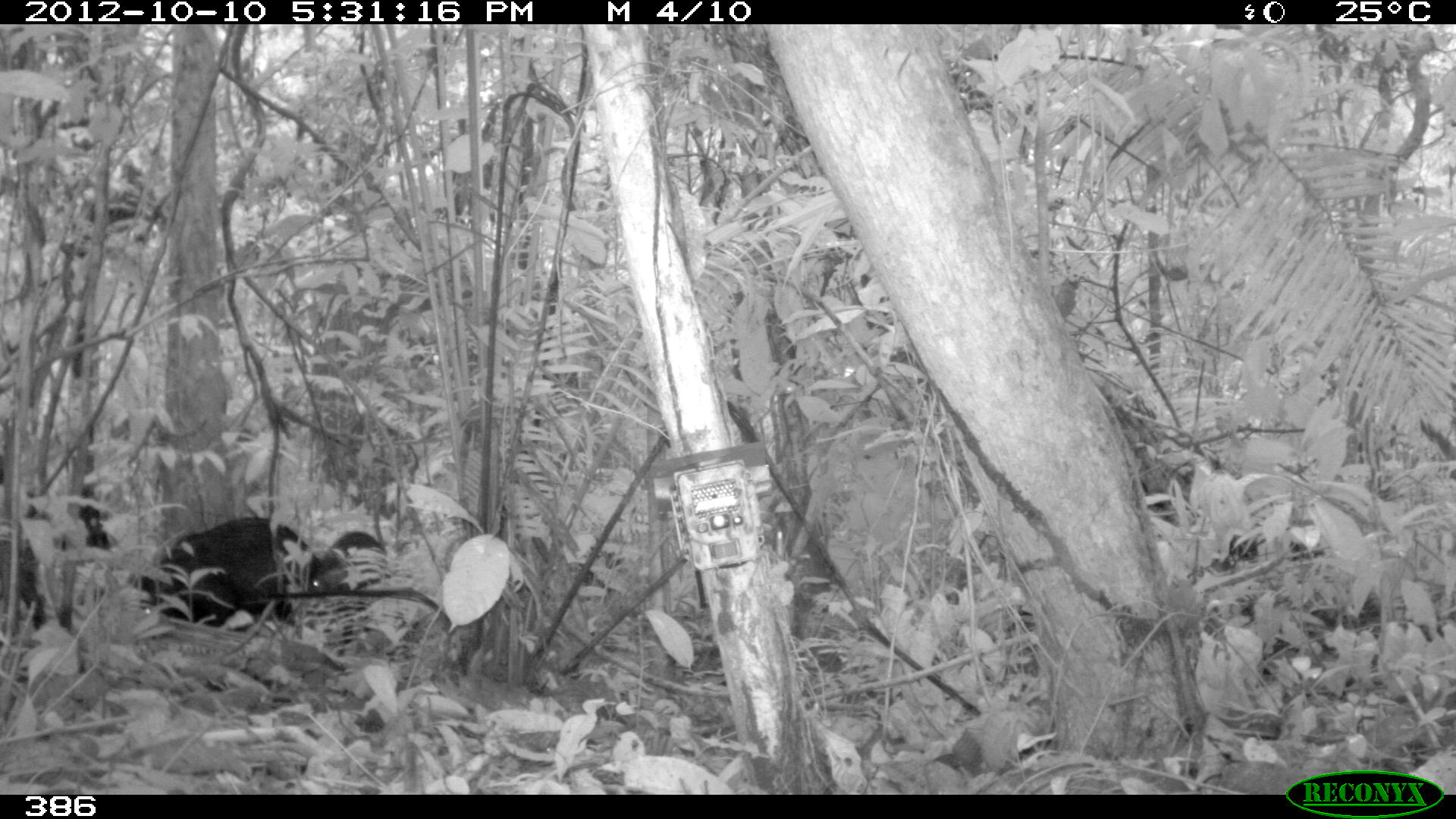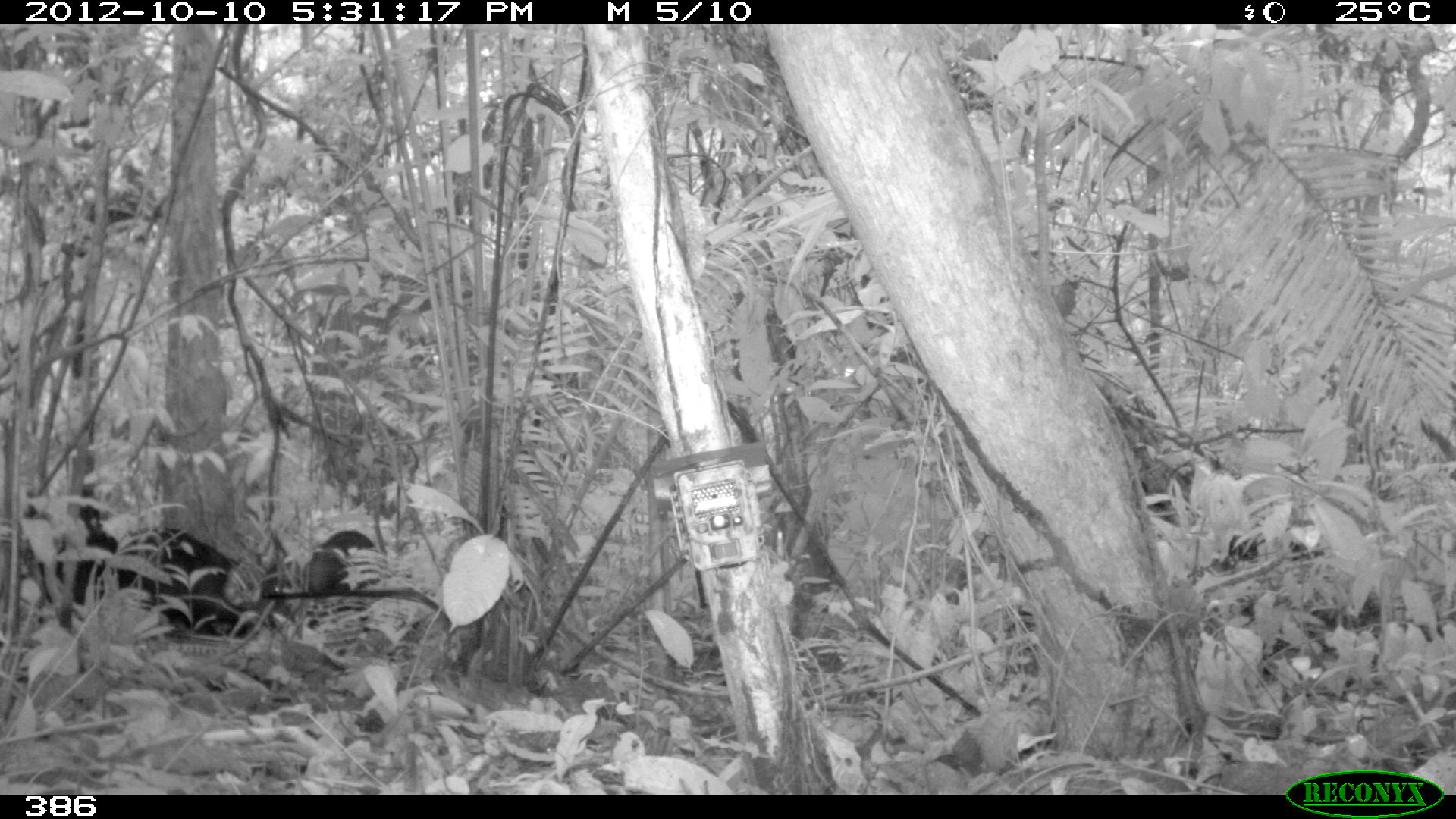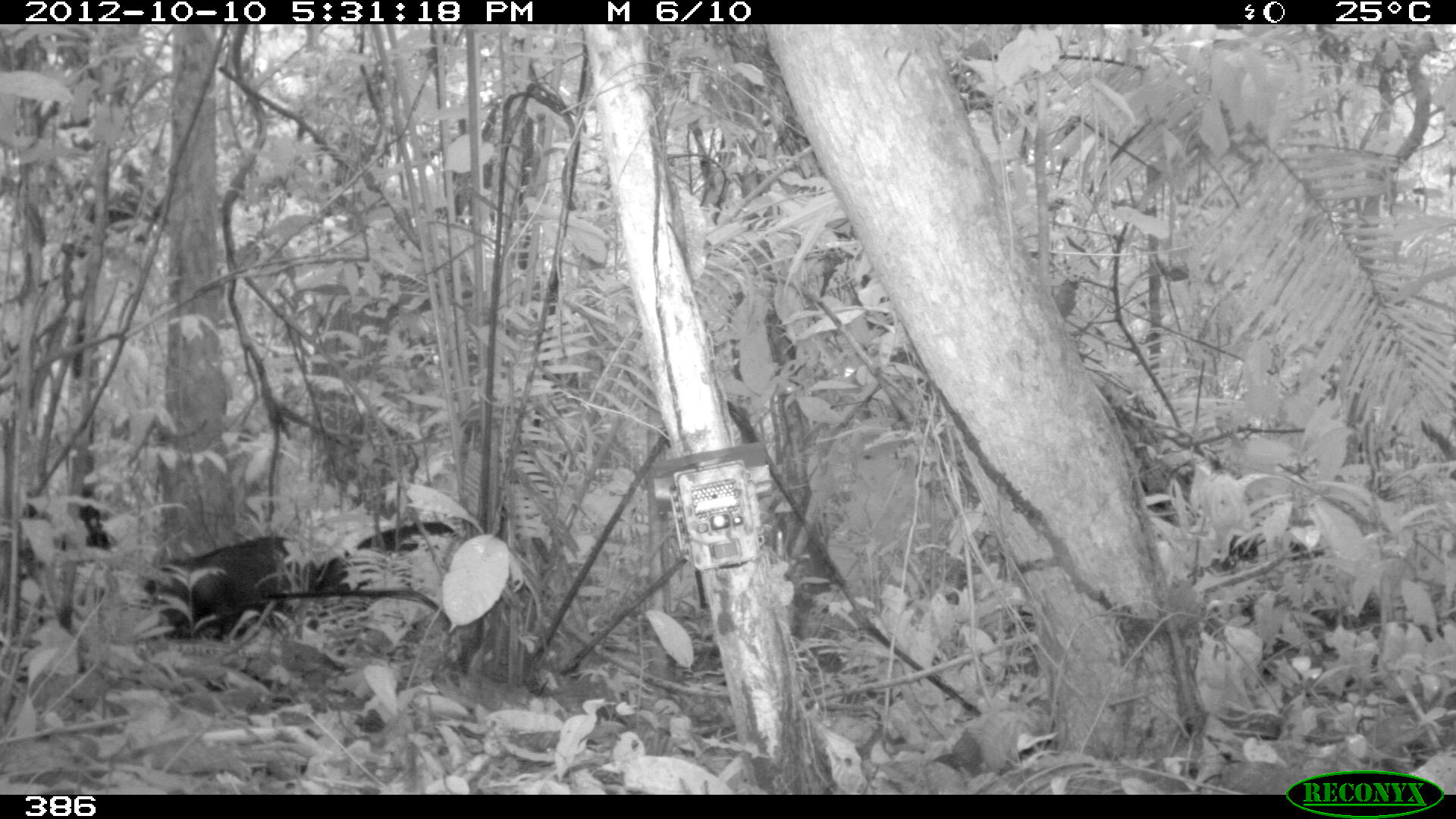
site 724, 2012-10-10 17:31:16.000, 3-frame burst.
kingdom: Animalia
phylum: Chordata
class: Mammalia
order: Artiodactyla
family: Tayassuidae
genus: Tayassu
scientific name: Tayassu pecari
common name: white-lipped peccary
Tayassu pecari (white-lipped peccary).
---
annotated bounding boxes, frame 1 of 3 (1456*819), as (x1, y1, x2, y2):
tayassu pecari: (140, 517, 322, 629); (305, 531, 391, 595)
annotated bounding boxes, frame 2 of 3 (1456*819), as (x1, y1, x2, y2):
tayassu pecari: (23, 522, 250, 641); (259, 529, 379, 633)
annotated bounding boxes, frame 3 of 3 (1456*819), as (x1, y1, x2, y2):
tayassu pecari: (140, 535, 302, 640); (312, 520, 463, 595)